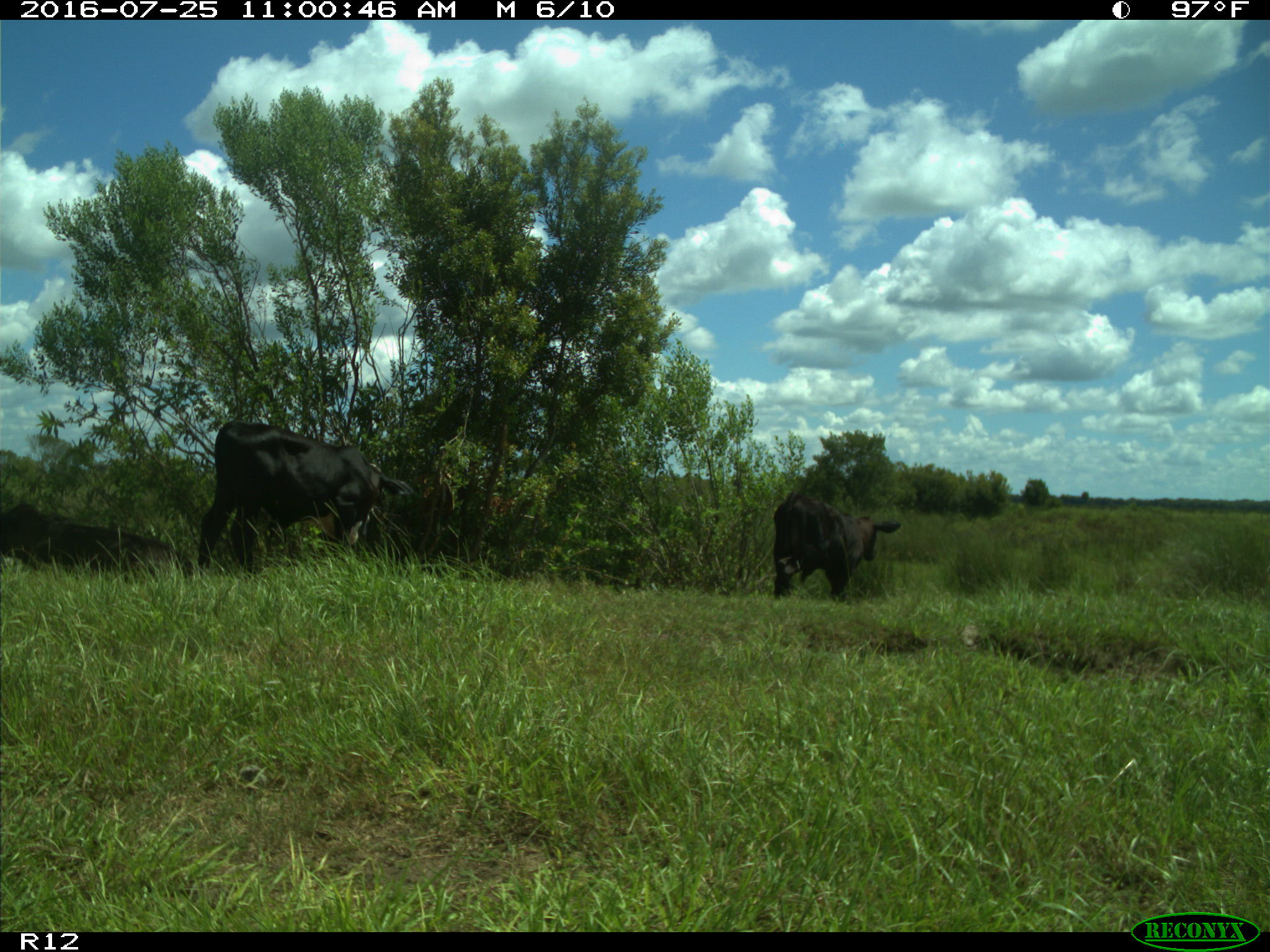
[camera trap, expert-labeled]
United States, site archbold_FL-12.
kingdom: Animalia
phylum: Chordata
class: Mammalia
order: Artiodactyla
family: Bovidae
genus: Bos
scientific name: Bos taurus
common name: domestic cow